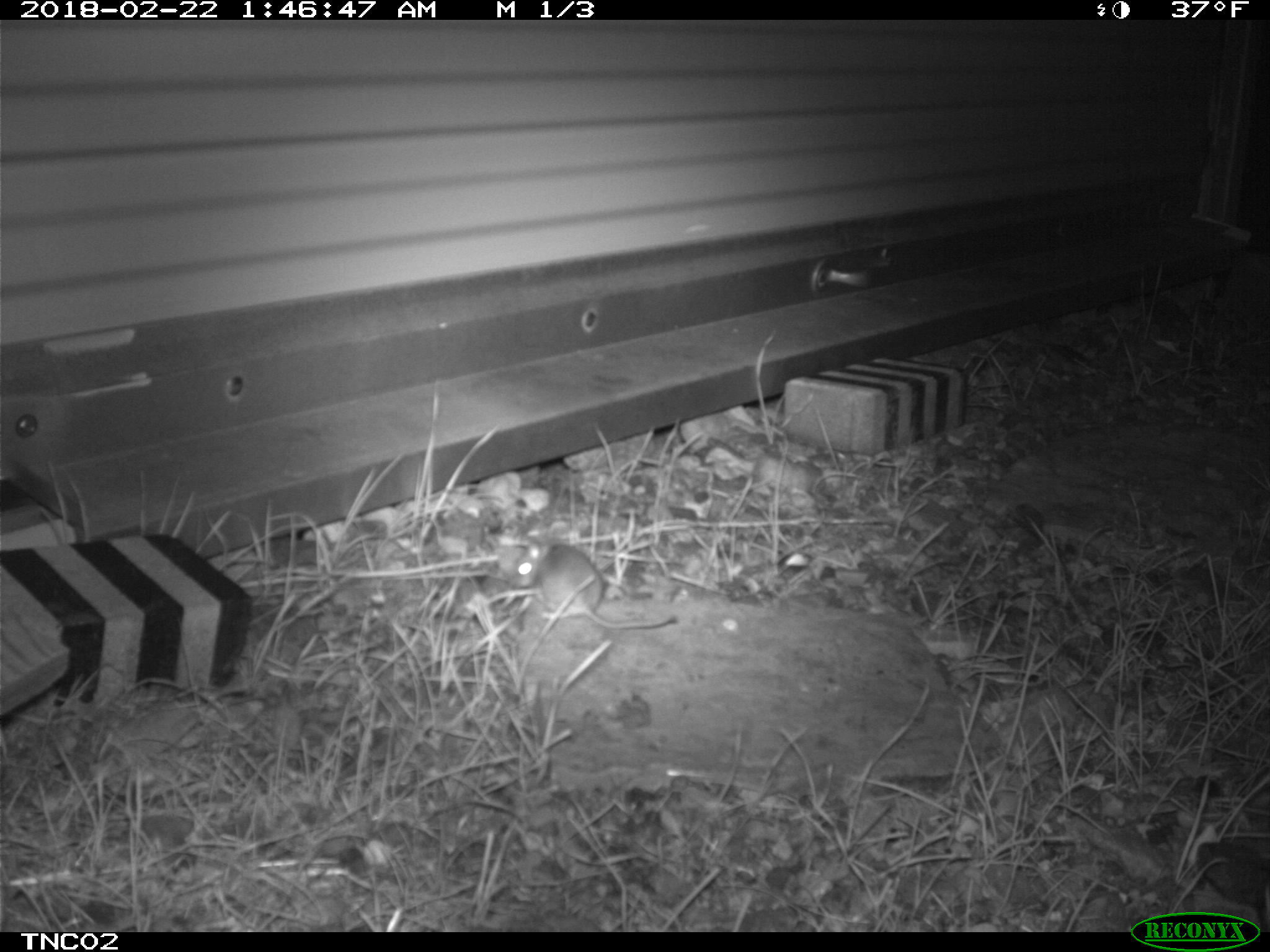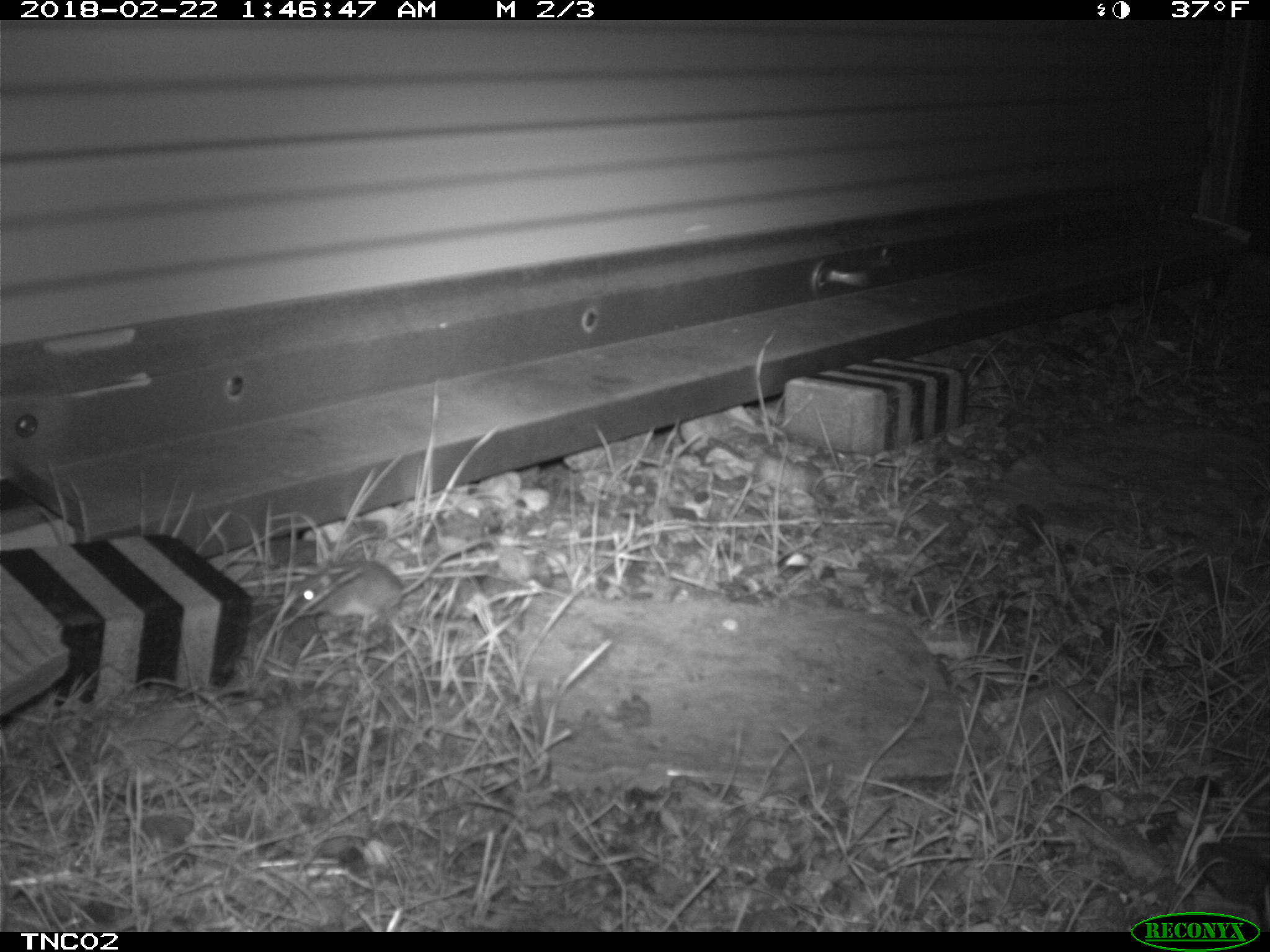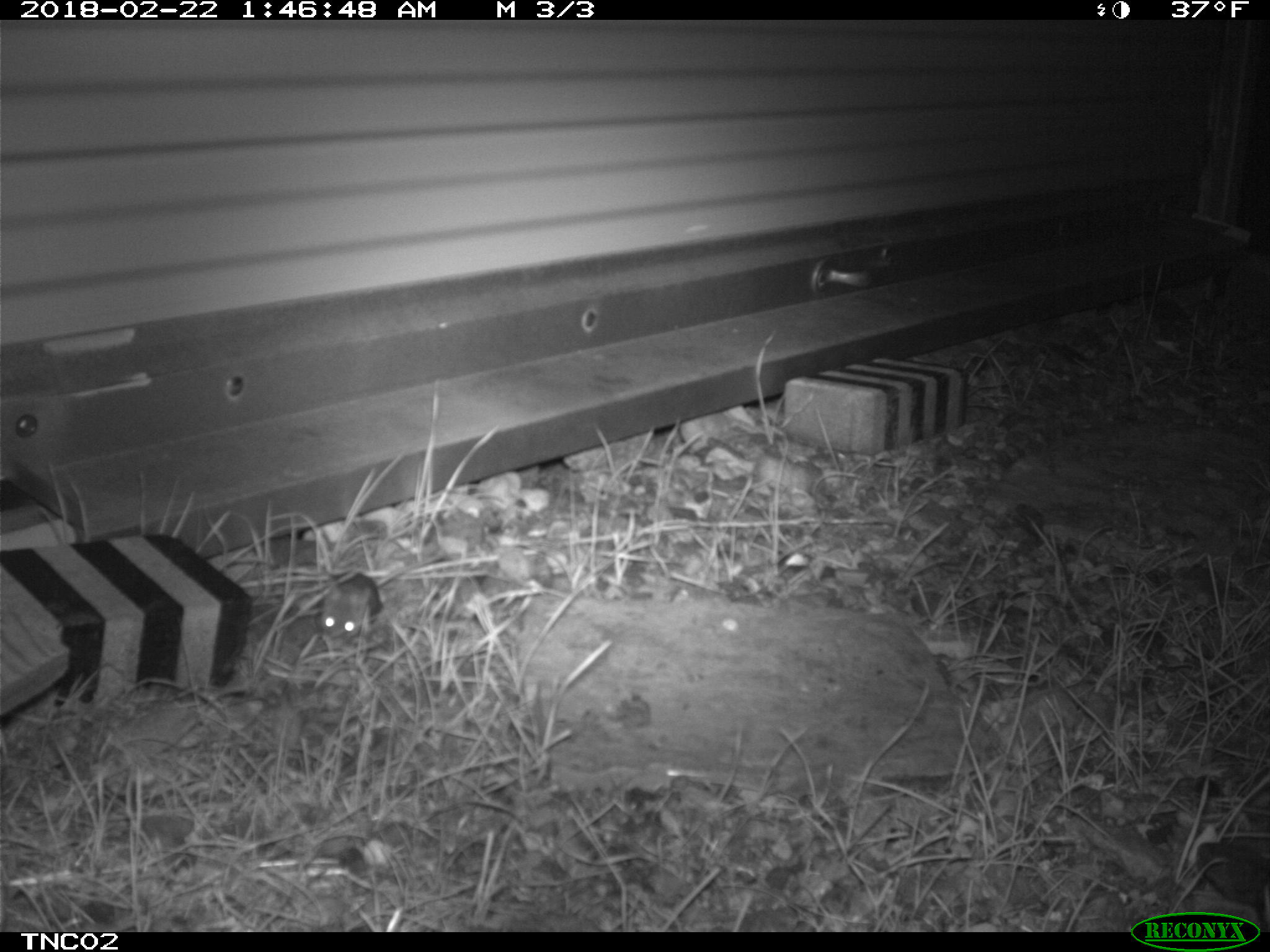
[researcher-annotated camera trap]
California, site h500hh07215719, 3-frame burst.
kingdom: Animalia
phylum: Chordata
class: Mammalia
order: Rodentia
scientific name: Rodentia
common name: rodent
Rodent (Rodentia).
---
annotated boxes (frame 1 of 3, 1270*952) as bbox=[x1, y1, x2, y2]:
rodent: bbox=[510, 543, 675, 628]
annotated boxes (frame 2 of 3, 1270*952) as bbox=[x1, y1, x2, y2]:
rodent: bbox=[291, 535, 489, 632]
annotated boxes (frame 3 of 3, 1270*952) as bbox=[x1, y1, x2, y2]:
rodent: bbox=[316, 552, 442, 646]